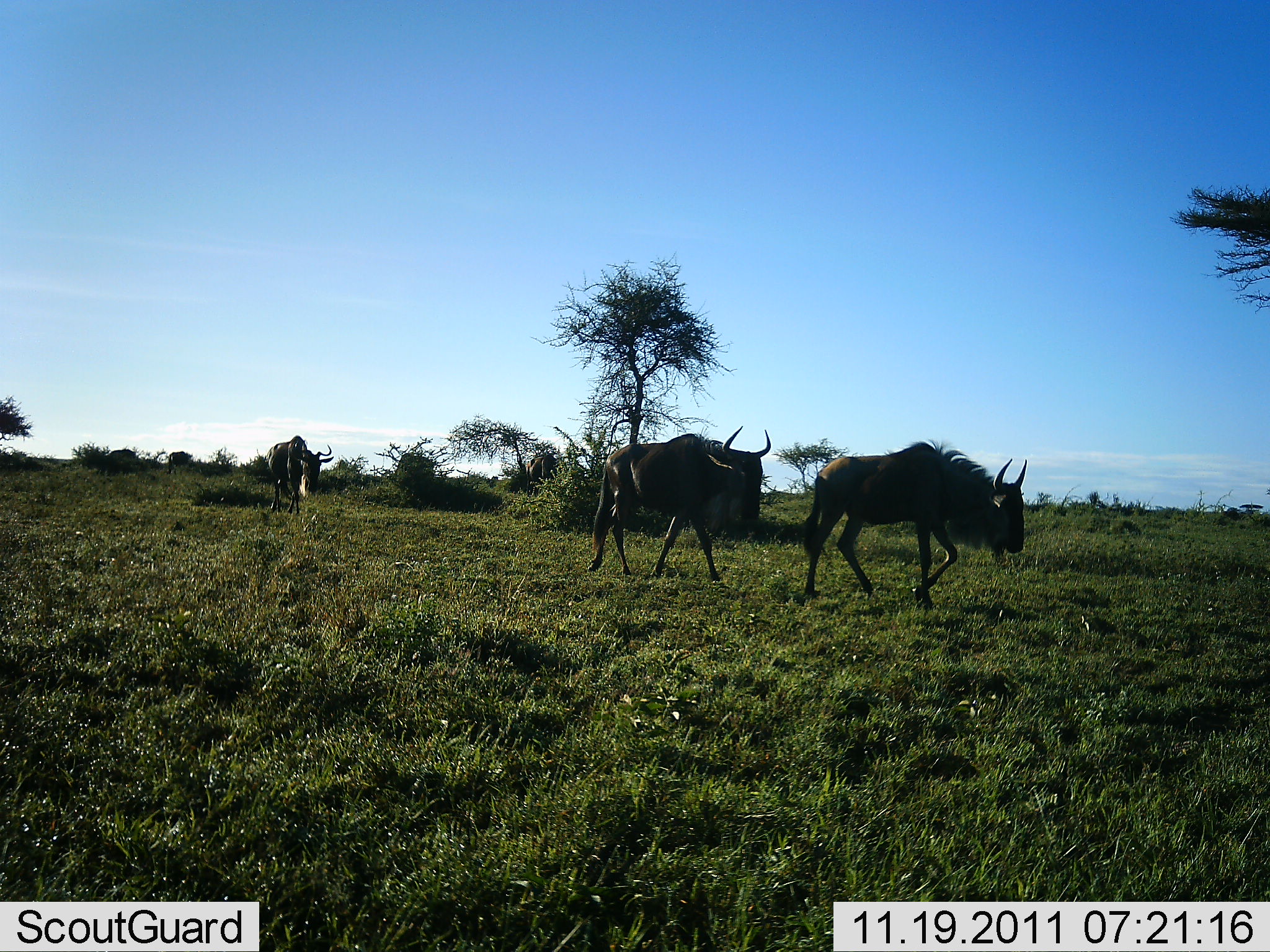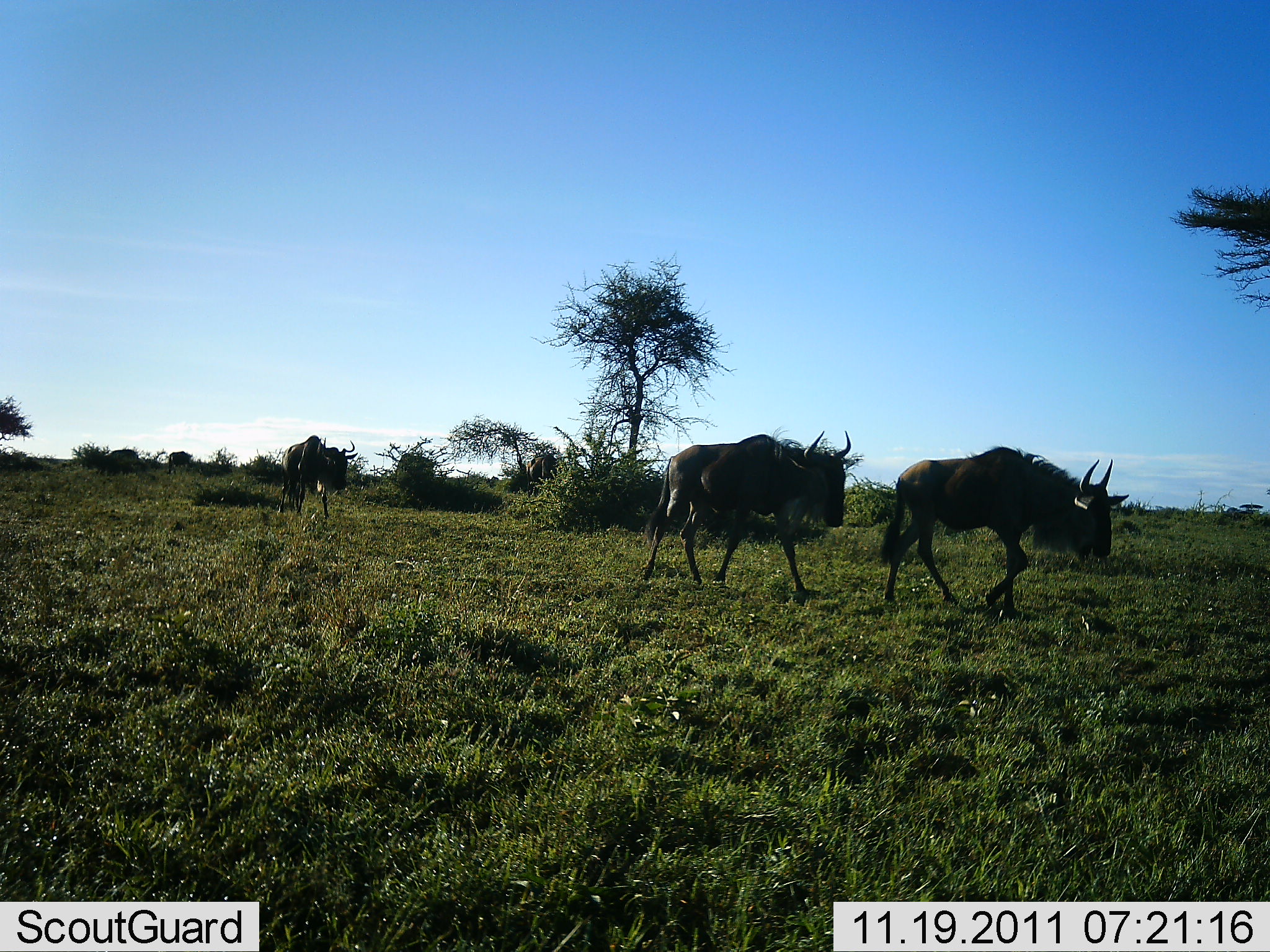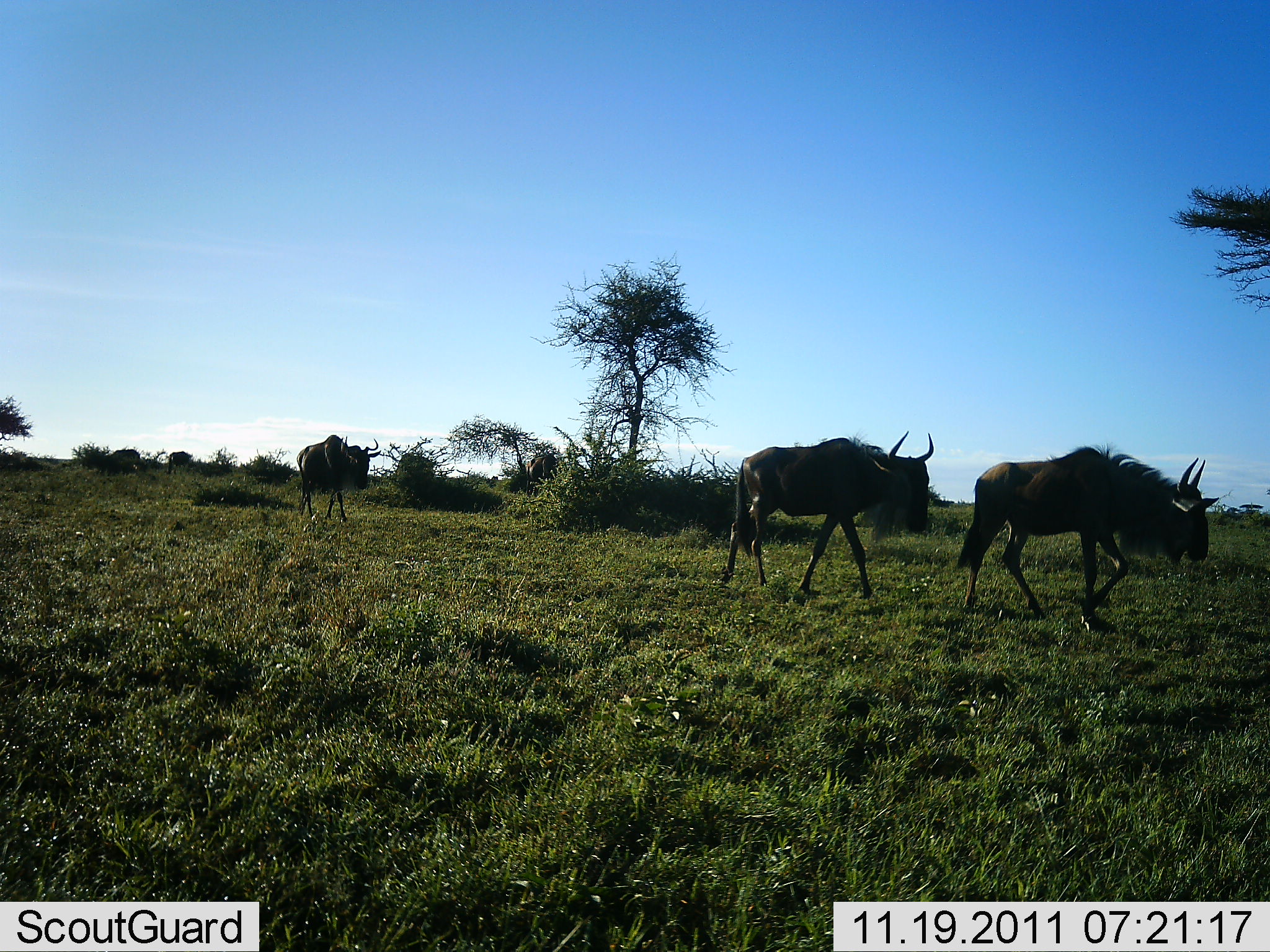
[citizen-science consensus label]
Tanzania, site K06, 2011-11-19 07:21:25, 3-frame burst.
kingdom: Animalia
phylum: Chordata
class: Mammalia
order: Artiodactyla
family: Bovidae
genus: Connochaetes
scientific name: Connochaetes taurinus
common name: blue wildebeest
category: wildebeest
Wildebeest (blue wildebeest) (Connochaetes taurinus), count 3. Behavior (volunteer vote fractions): standing 0%, resting 0%, moving 100%, interacting 0%. Young present (vote fraction): 0%. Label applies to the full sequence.